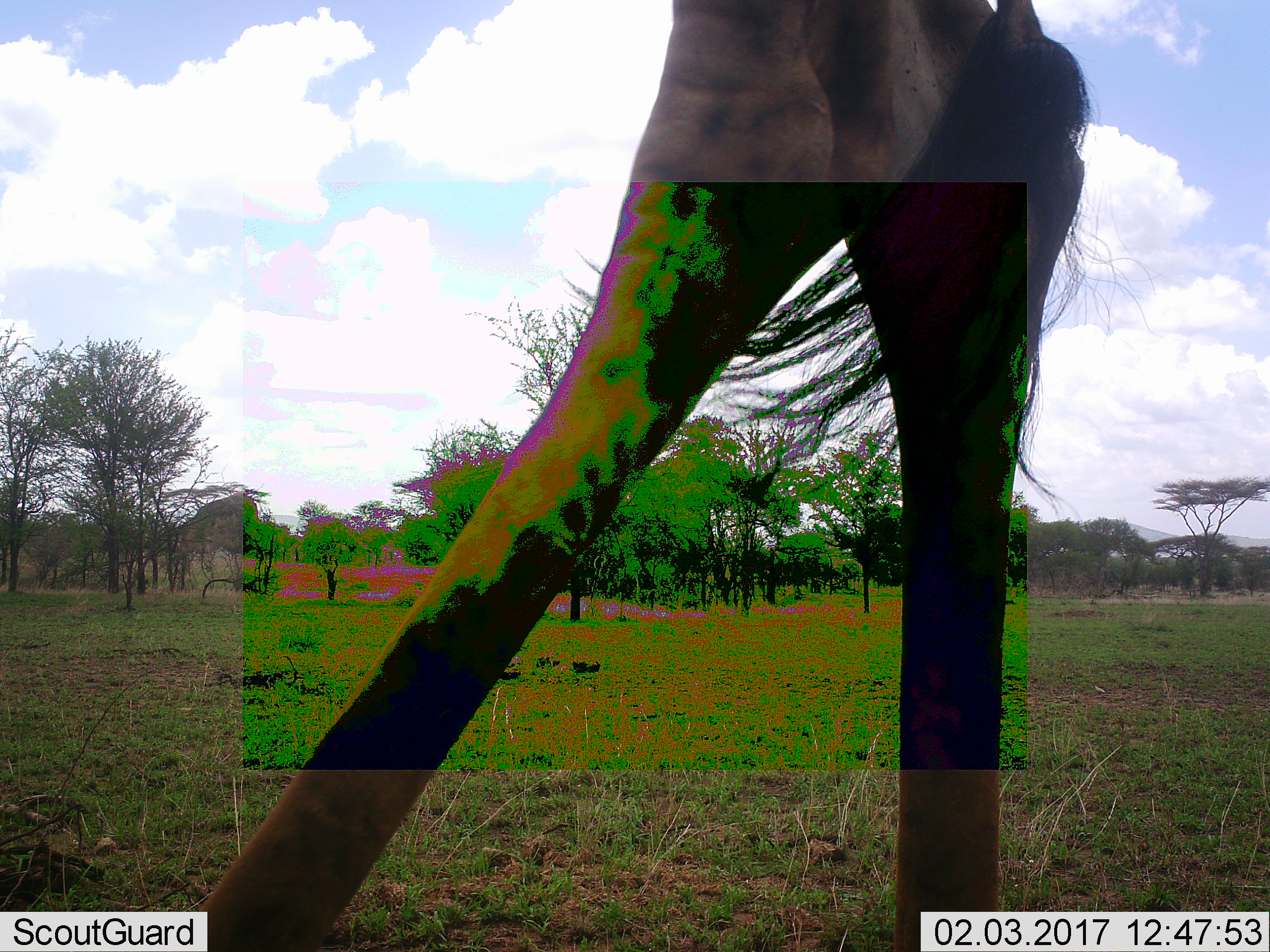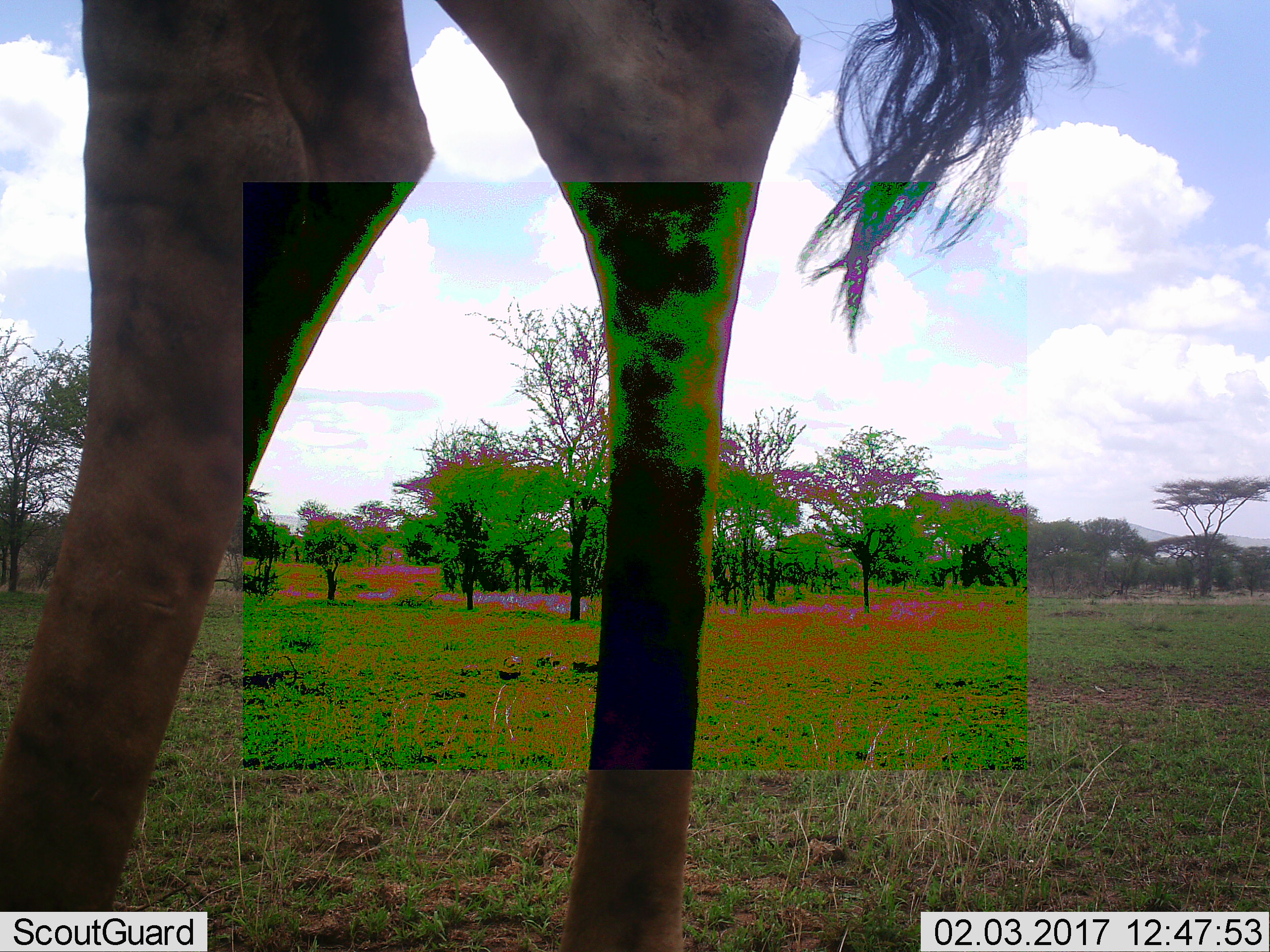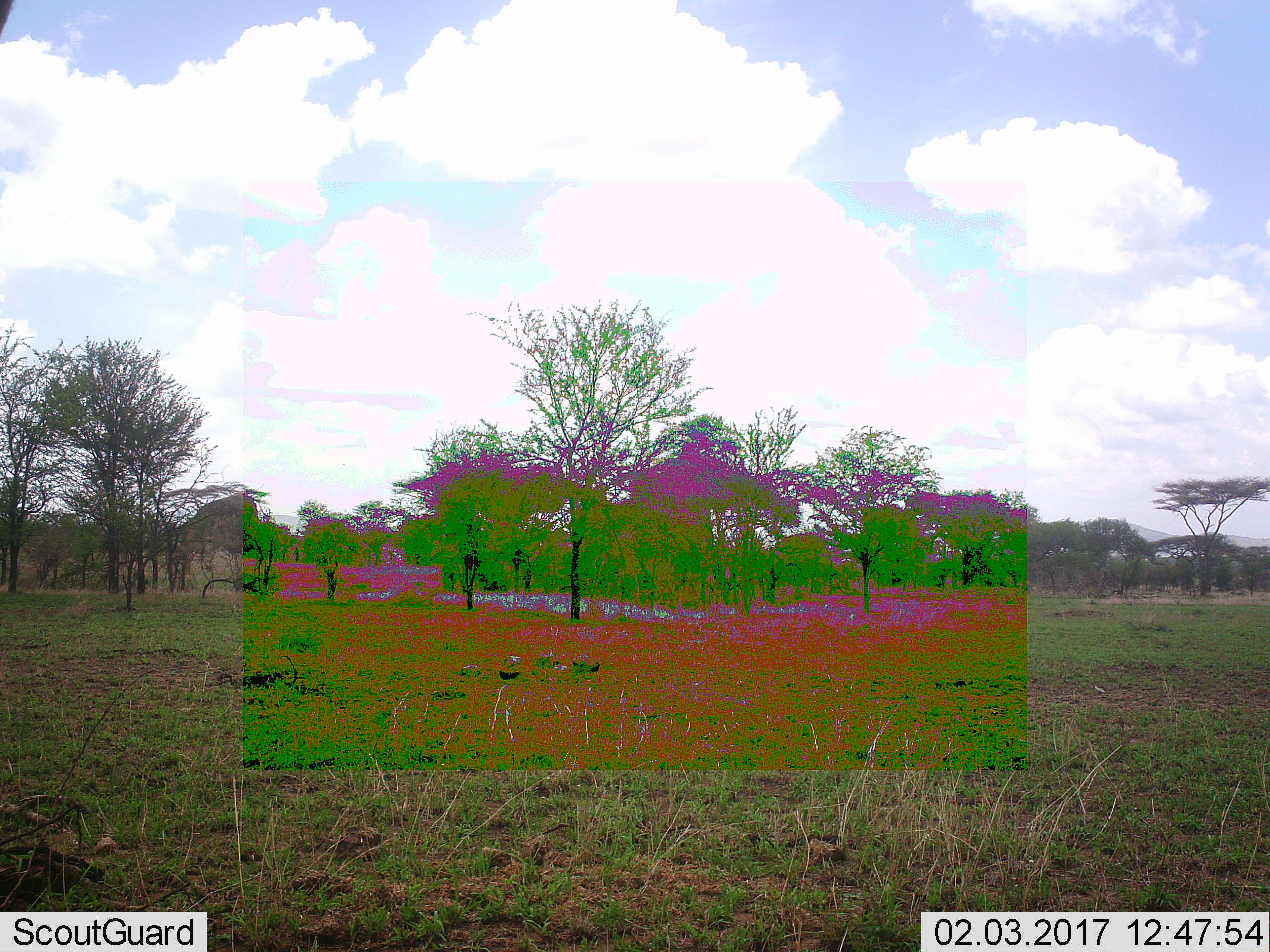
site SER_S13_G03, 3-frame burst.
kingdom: Animalia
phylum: Chordata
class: Mammalia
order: Artiodactyla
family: Giraffidae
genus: Giraffa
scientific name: Giraffa camelopardalis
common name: giraffe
Giraffe (Giraffa camelopardalis), count 1. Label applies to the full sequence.